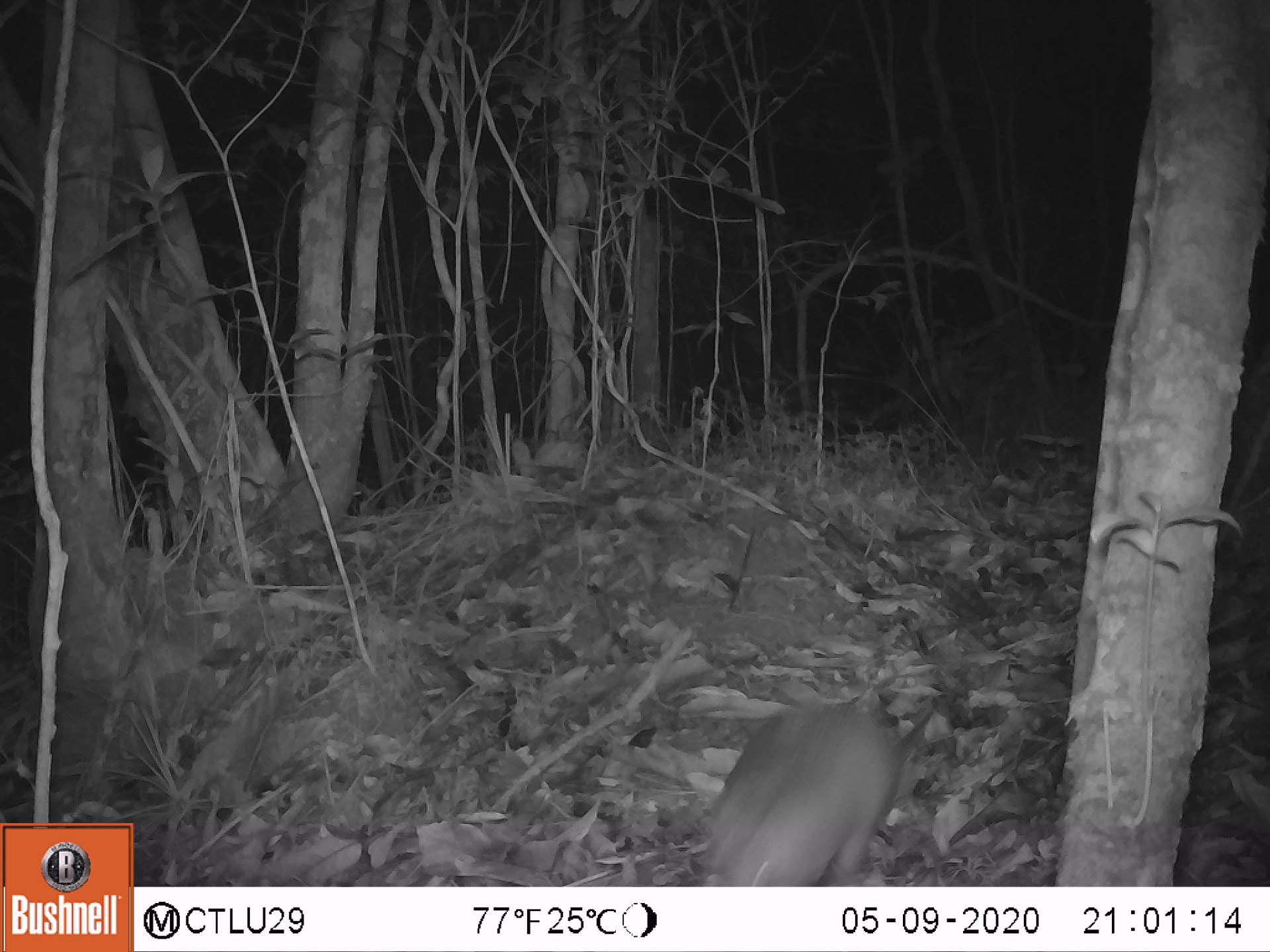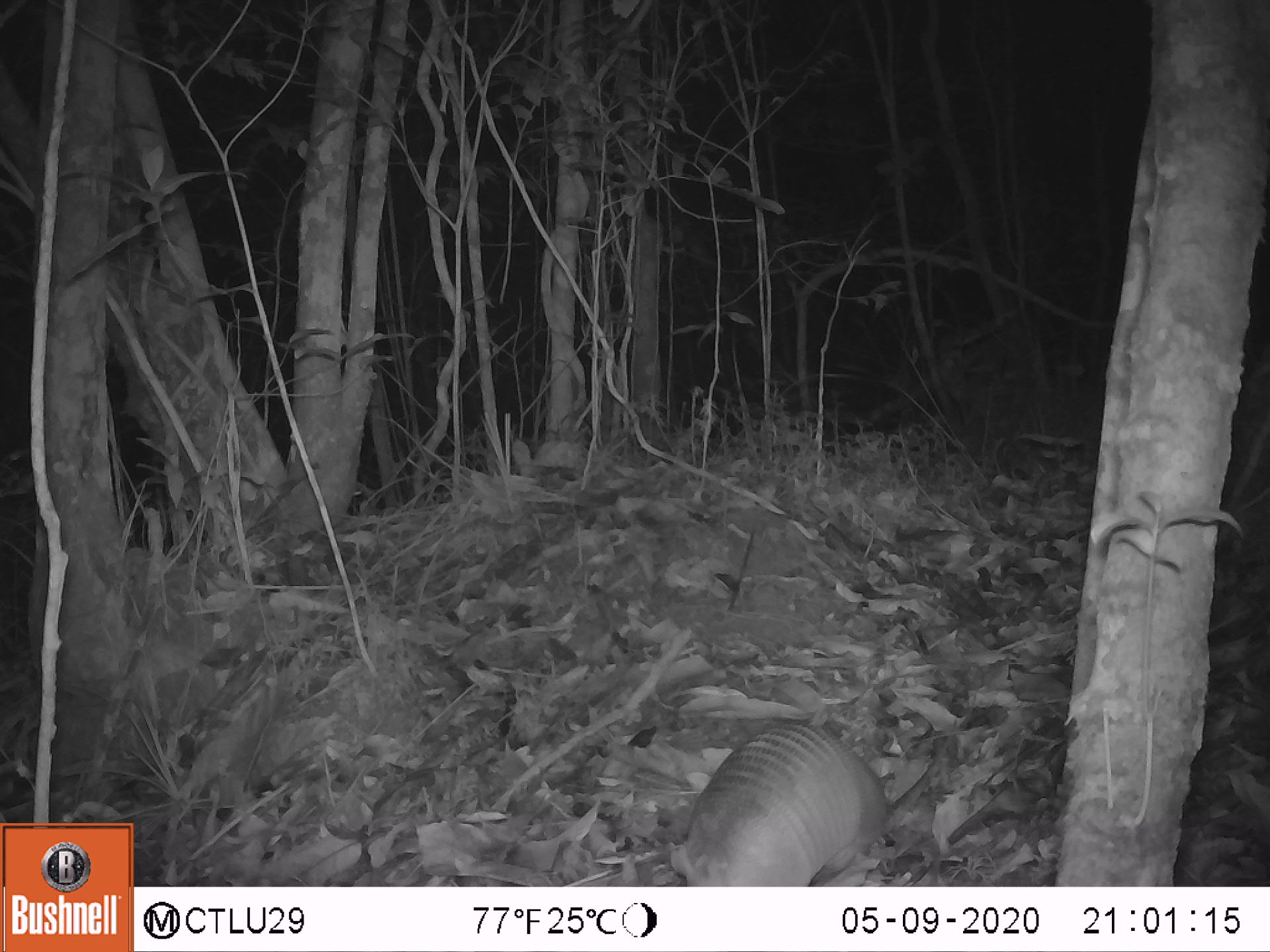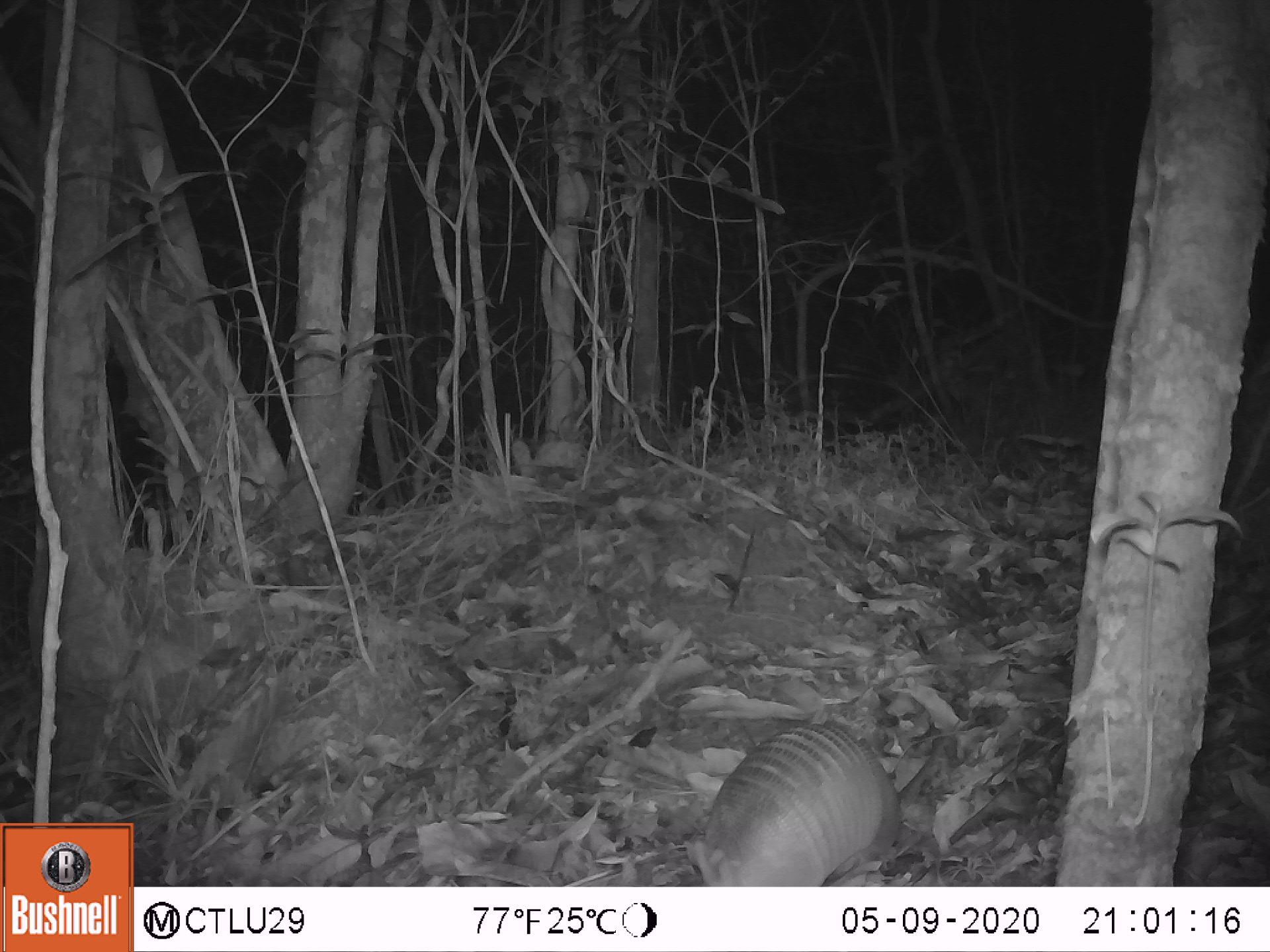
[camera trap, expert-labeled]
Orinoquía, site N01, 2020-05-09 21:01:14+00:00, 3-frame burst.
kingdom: Animalia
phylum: Chordata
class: Mammalia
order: Cingulata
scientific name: Cingulata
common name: armadillo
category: unknown armadillo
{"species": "unknown armadillo (armadillo) (Cingulata)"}